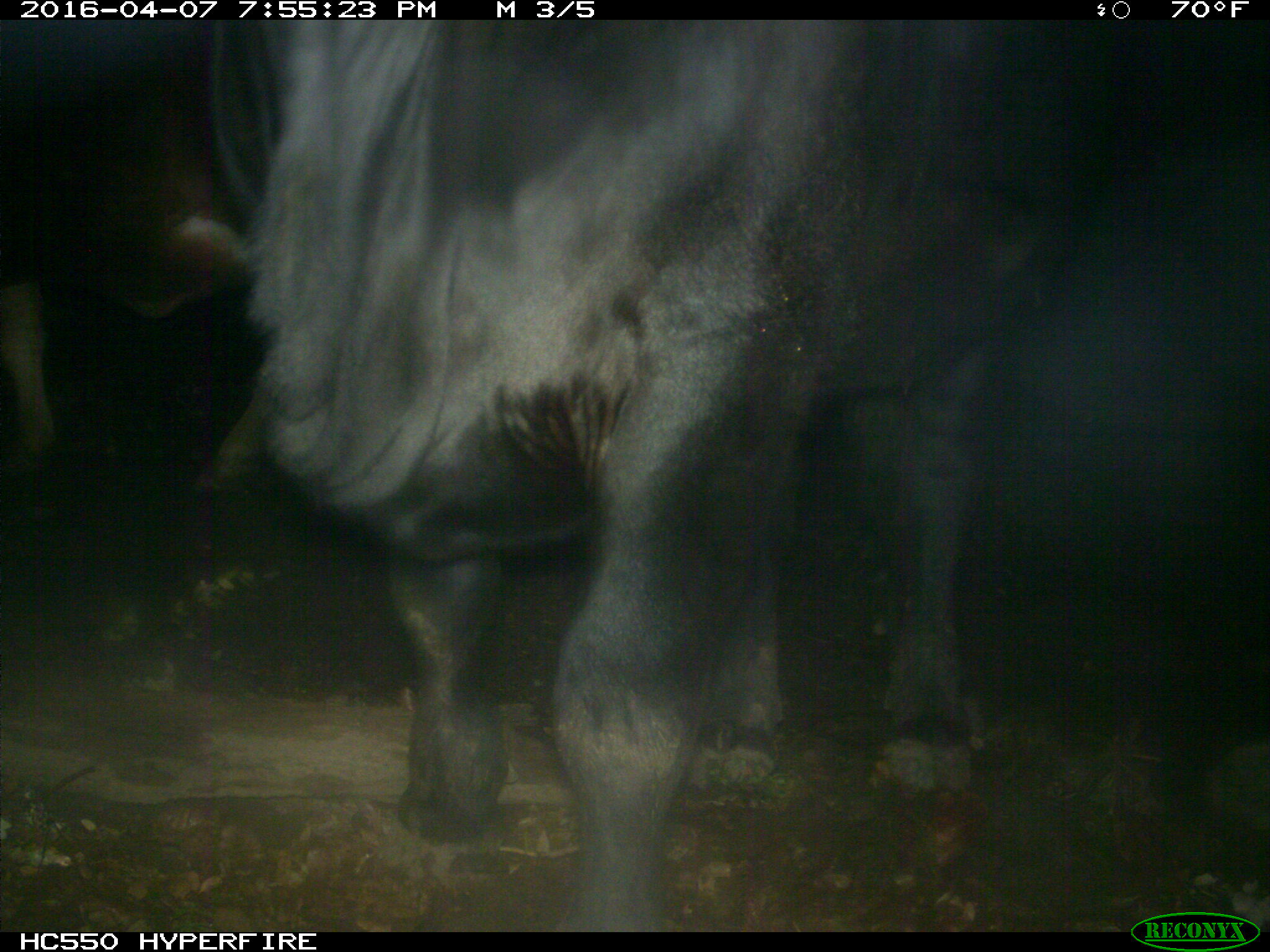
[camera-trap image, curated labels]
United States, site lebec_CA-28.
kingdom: Animalia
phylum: Chordata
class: Mammalia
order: Artiodactyla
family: Bovidae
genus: Bos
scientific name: Bos taurus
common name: domestic cow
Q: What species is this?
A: Bos taurus (domestic cow).